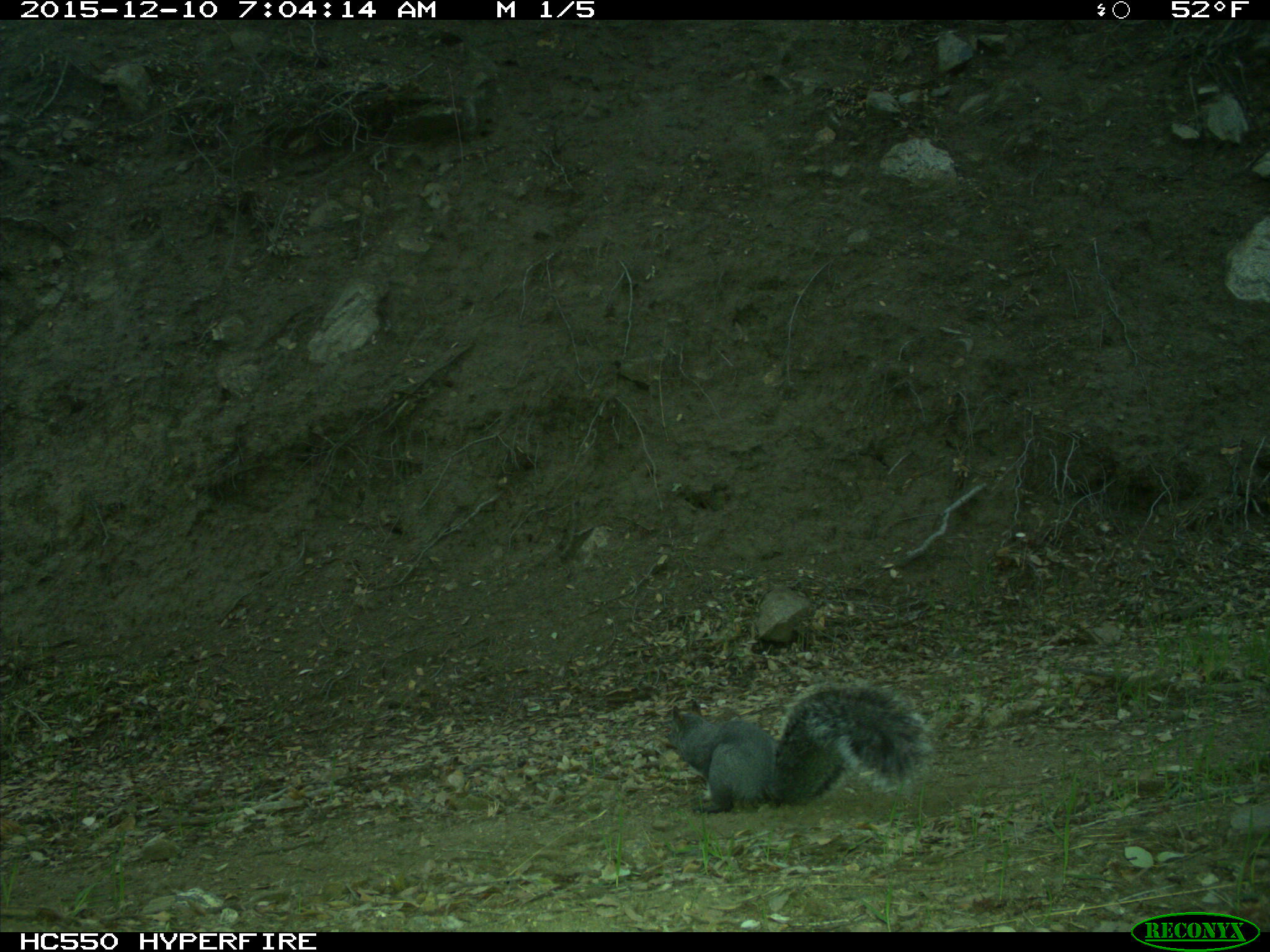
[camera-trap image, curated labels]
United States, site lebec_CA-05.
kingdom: Animalia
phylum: Chordata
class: Mammalia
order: Rodentia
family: Sciuridae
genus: Sciurus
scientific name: Sciurus carolinensis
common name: eastern gray squirrel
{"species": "Sciurus carolinensis (eastern gray squirrel)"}